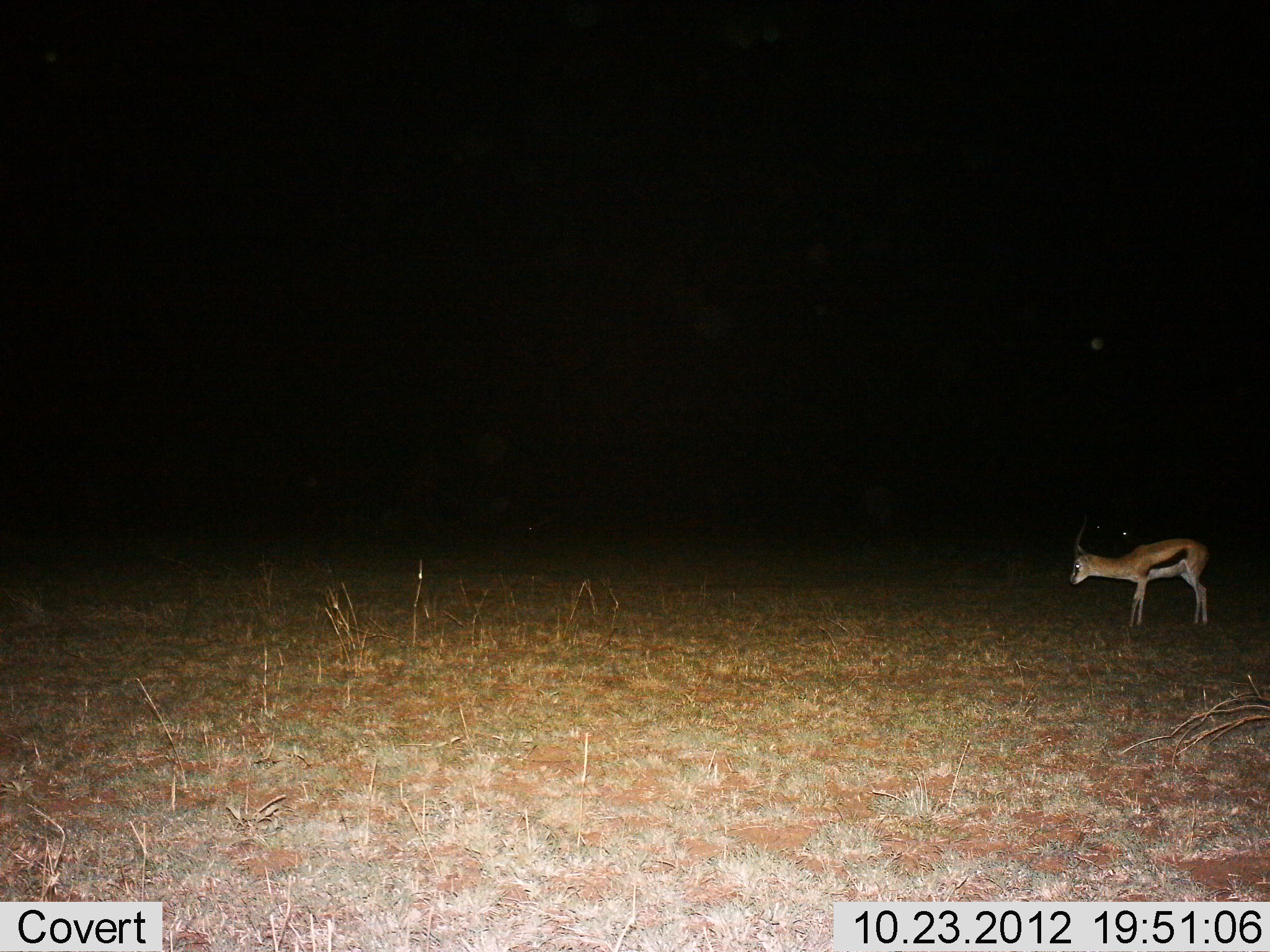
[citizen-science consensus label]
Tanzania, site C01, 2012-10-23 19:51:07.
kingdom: Animalia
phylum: Chordata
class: Mammalia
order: Artiodactyla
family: Bovidae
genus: Eudorcas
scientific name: Eudorcas thomsonii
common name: thomson's gazelle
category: gazellethomsons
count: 1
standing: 90%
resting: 0%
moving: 10%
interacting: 0%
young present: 0%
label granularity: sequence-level